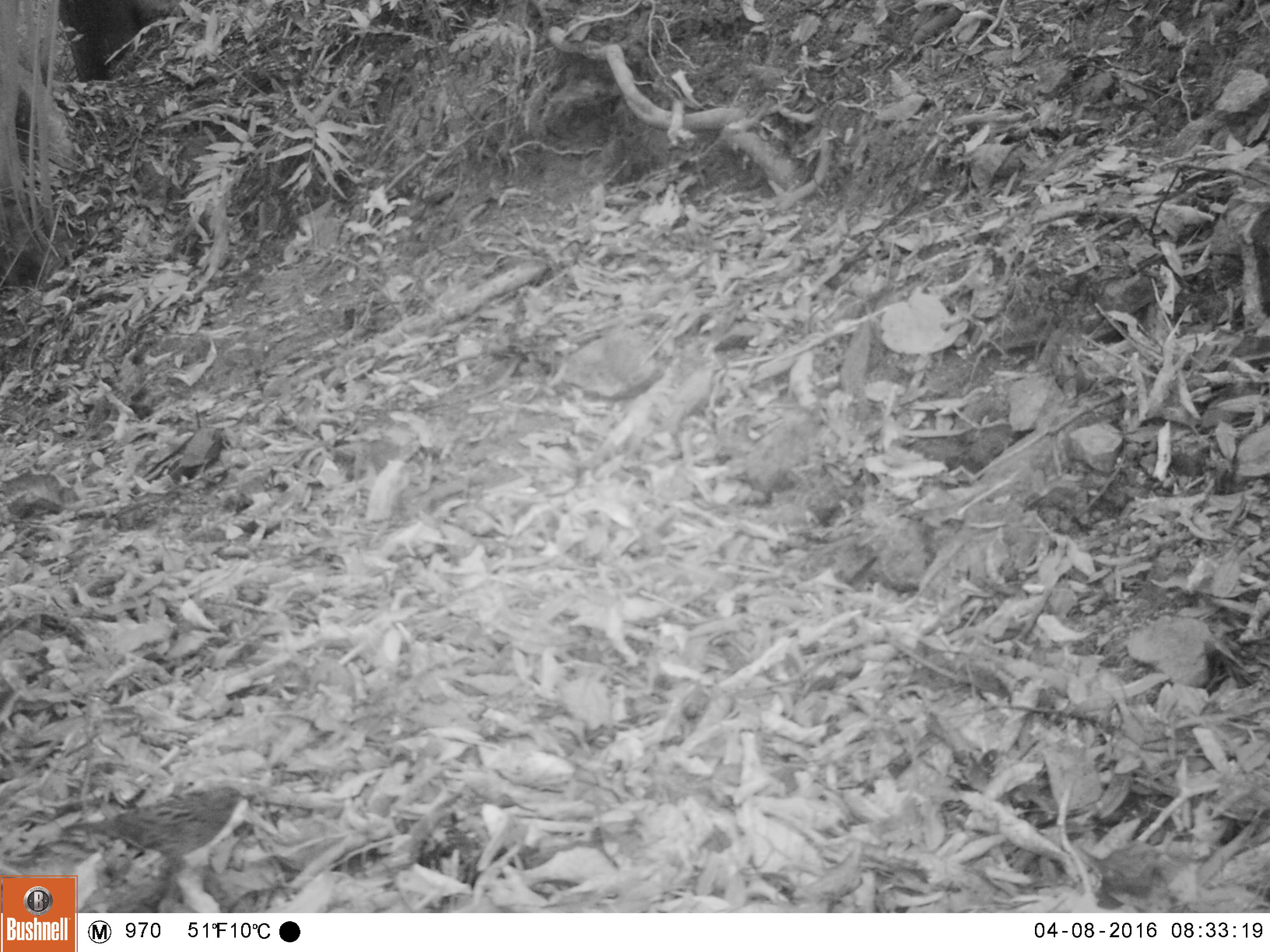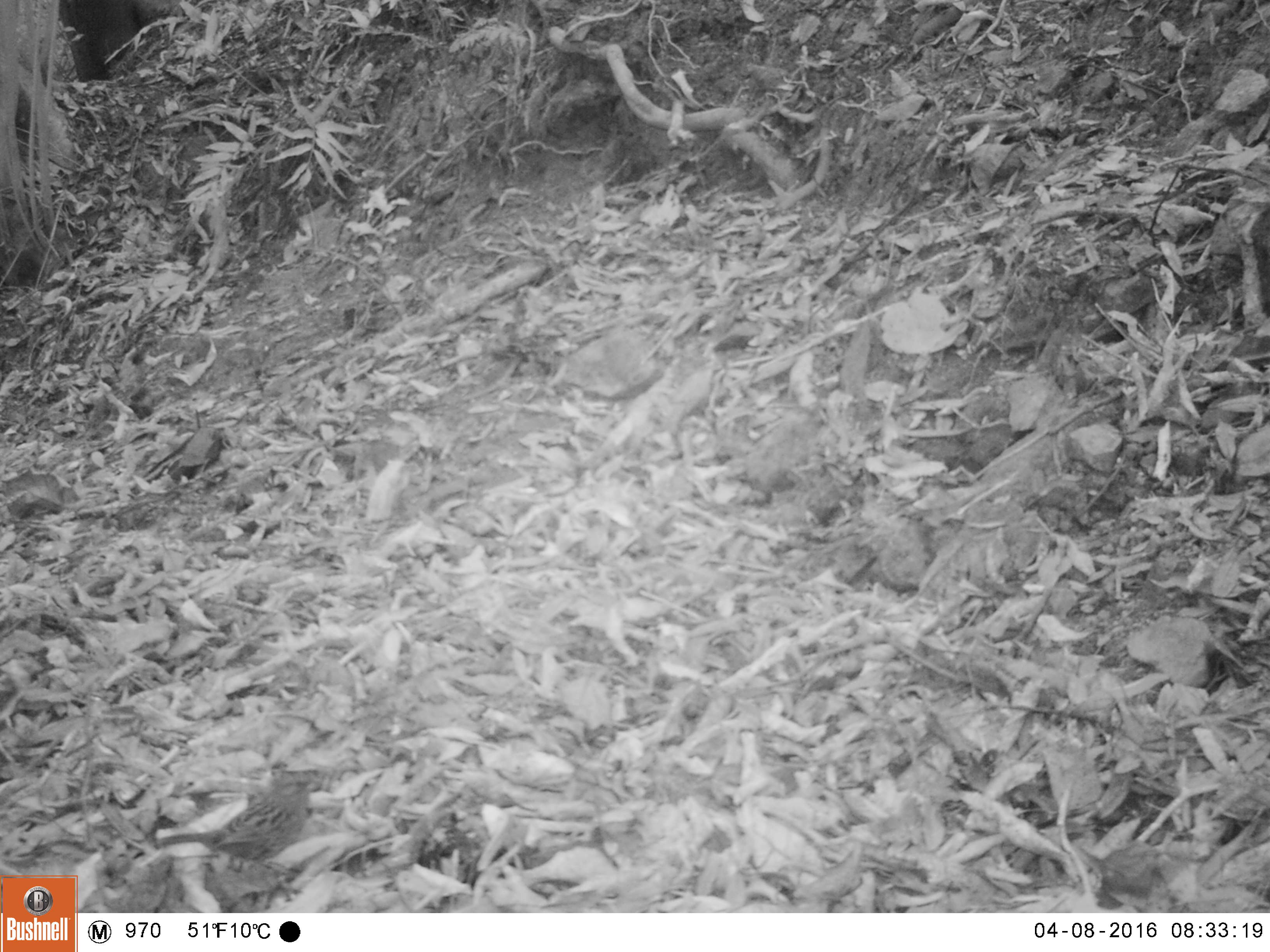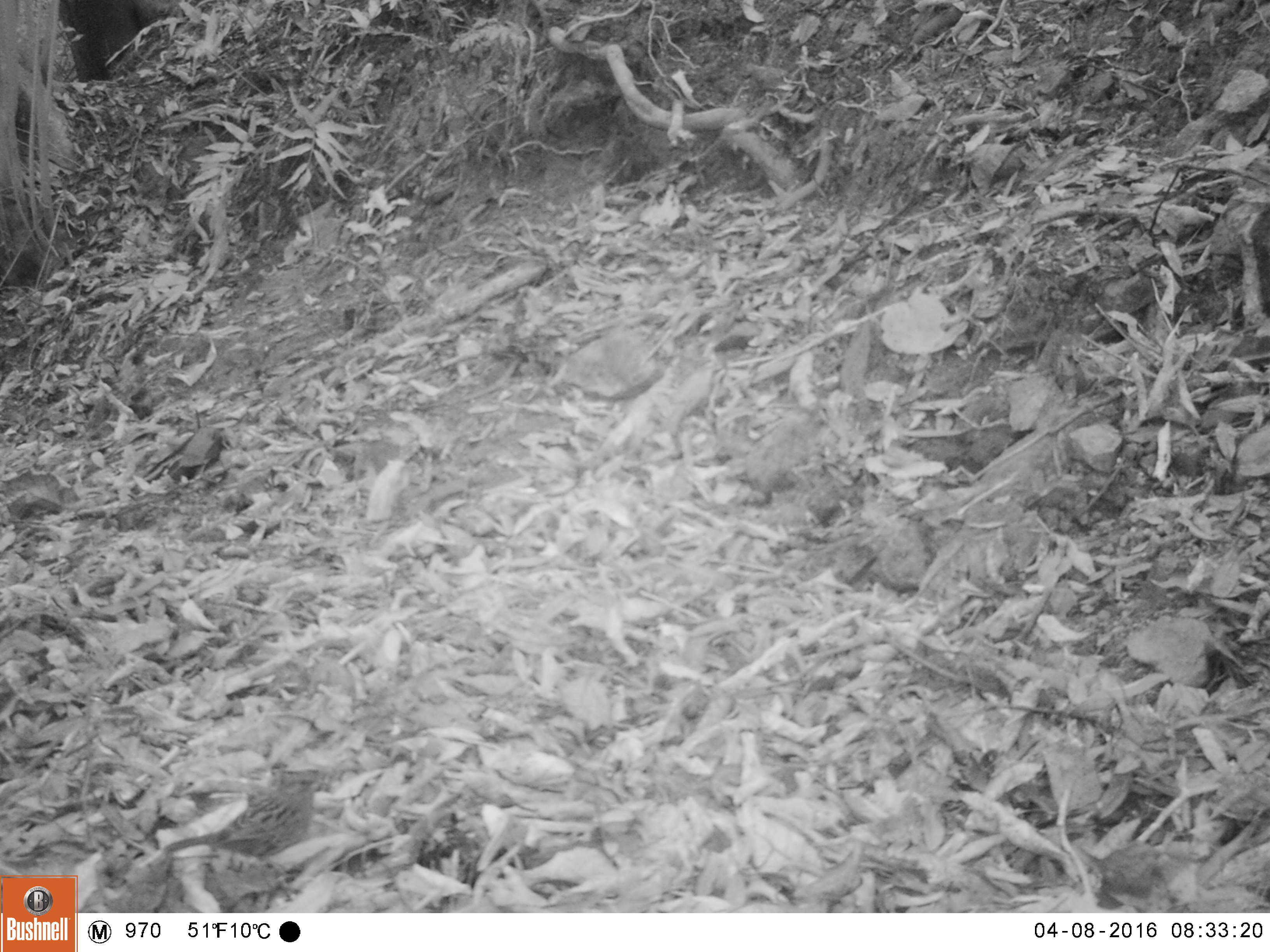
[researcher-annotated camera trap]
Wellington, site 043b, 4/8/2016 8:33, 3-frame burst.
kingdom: Animalia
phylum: Chordata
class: Aves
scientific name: Aves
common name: bird